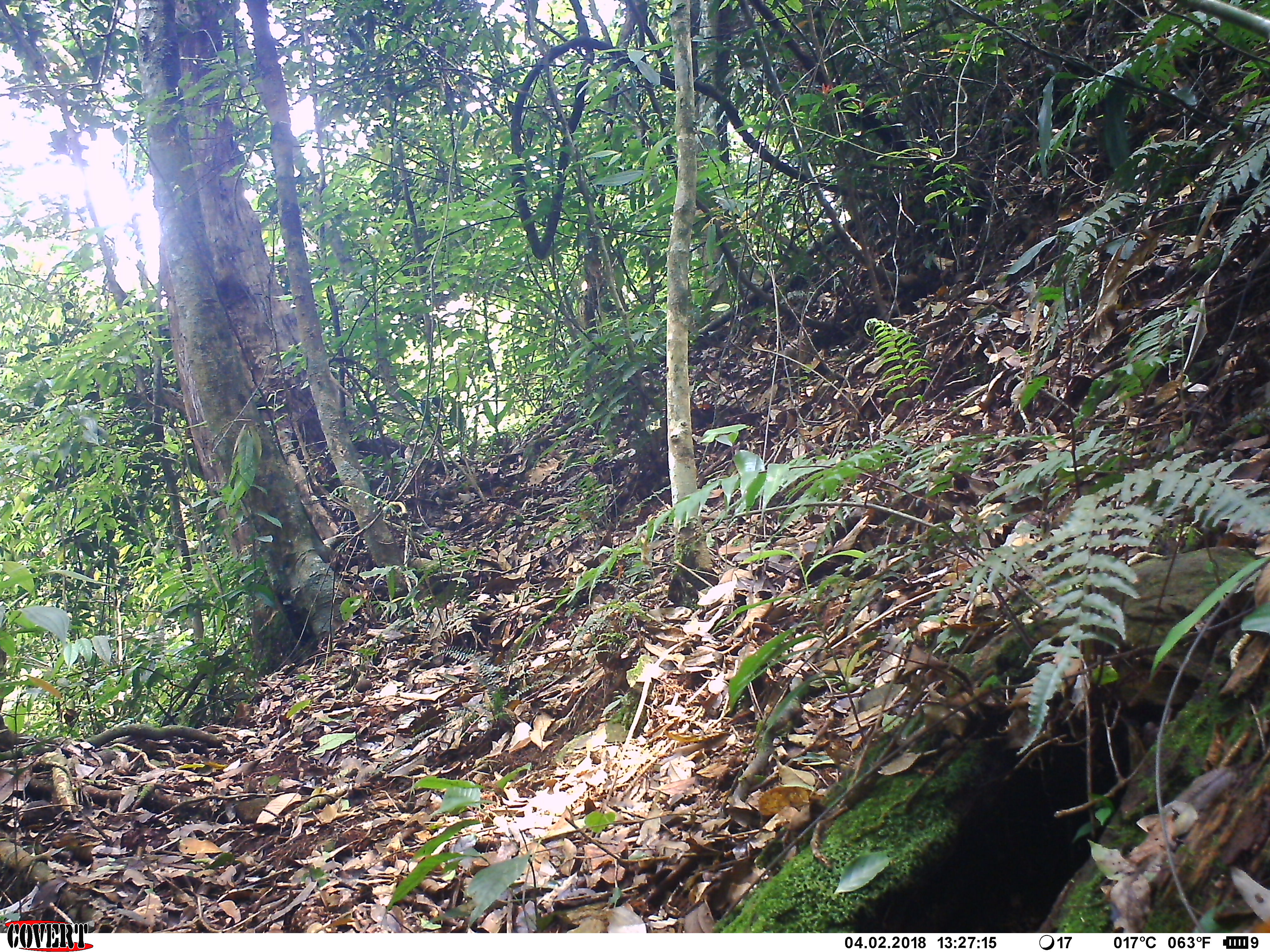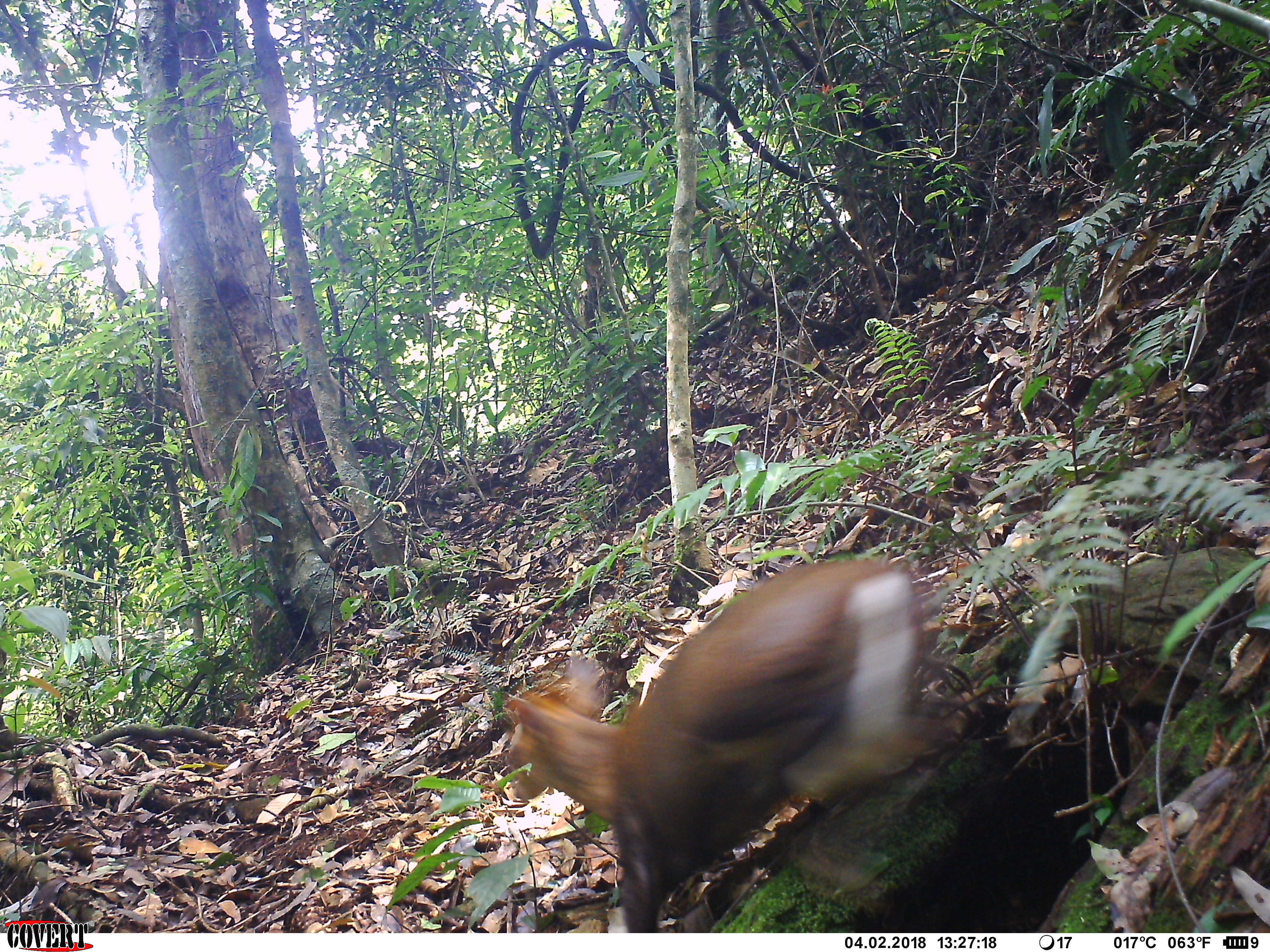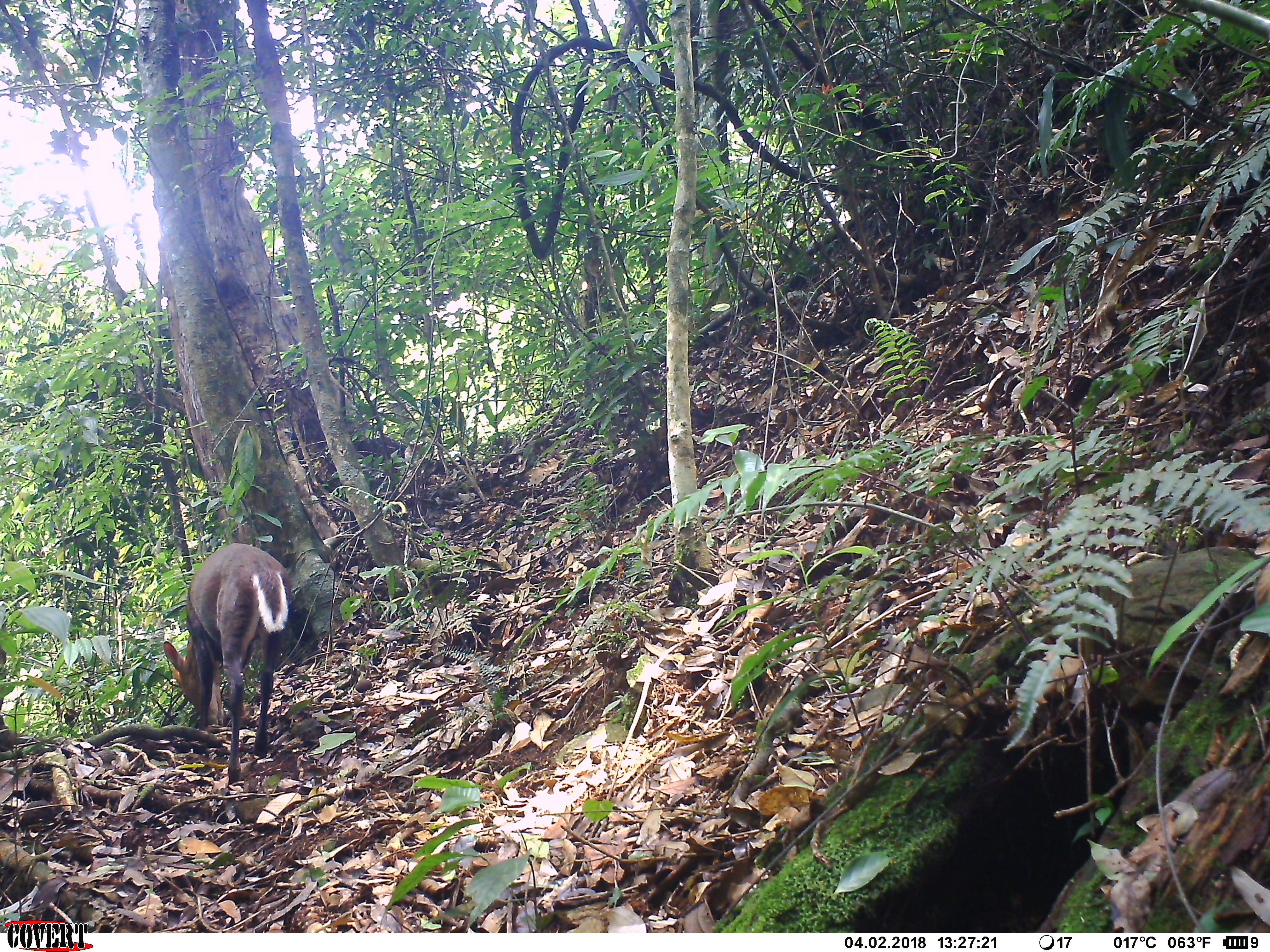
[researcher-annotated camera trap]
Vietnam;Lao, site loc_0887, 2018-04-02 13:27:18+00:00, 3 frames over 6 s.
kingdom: Animalia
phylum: Chordata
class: Mammalia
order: Artiodactyla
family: Cervidae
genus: Muntiacus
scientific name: Muntiacus rooseveltorum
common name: roosevelt's muntjac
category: roosevelts muntjac group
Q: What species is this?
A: Roosevelts muntjac group (roosevelt's muntjac) (Muntiacus rooseveltorum).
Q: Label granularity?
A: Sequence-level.